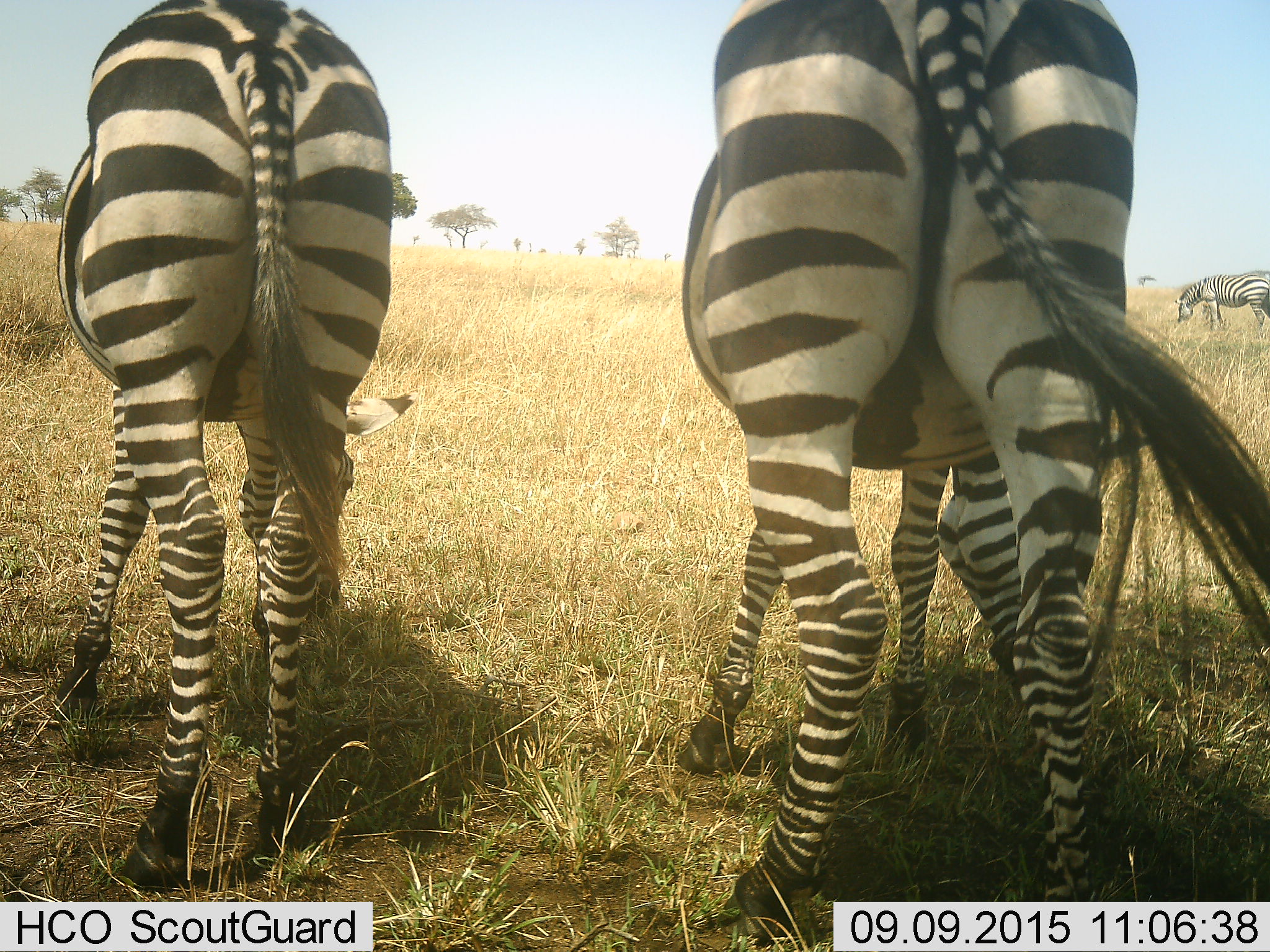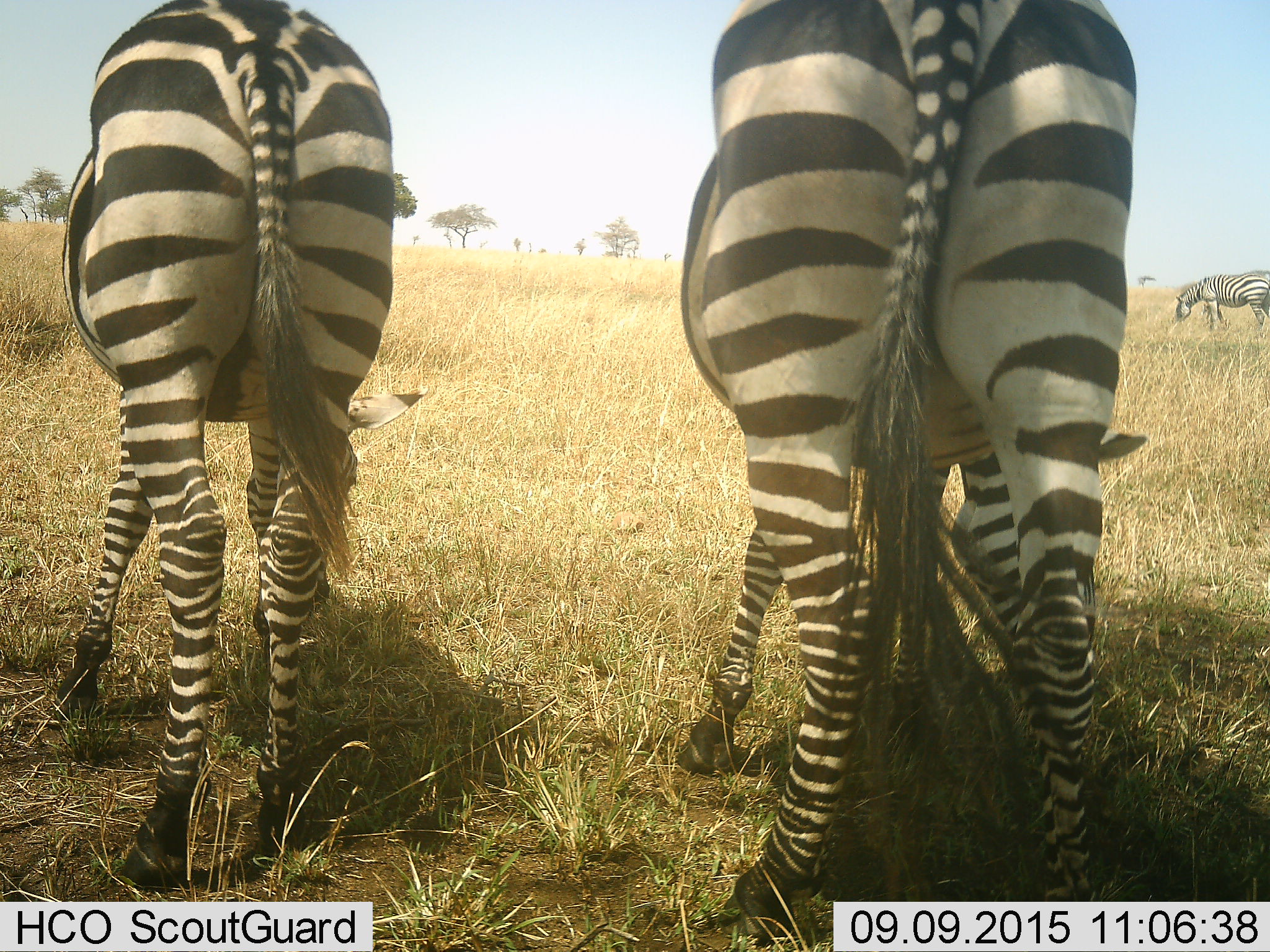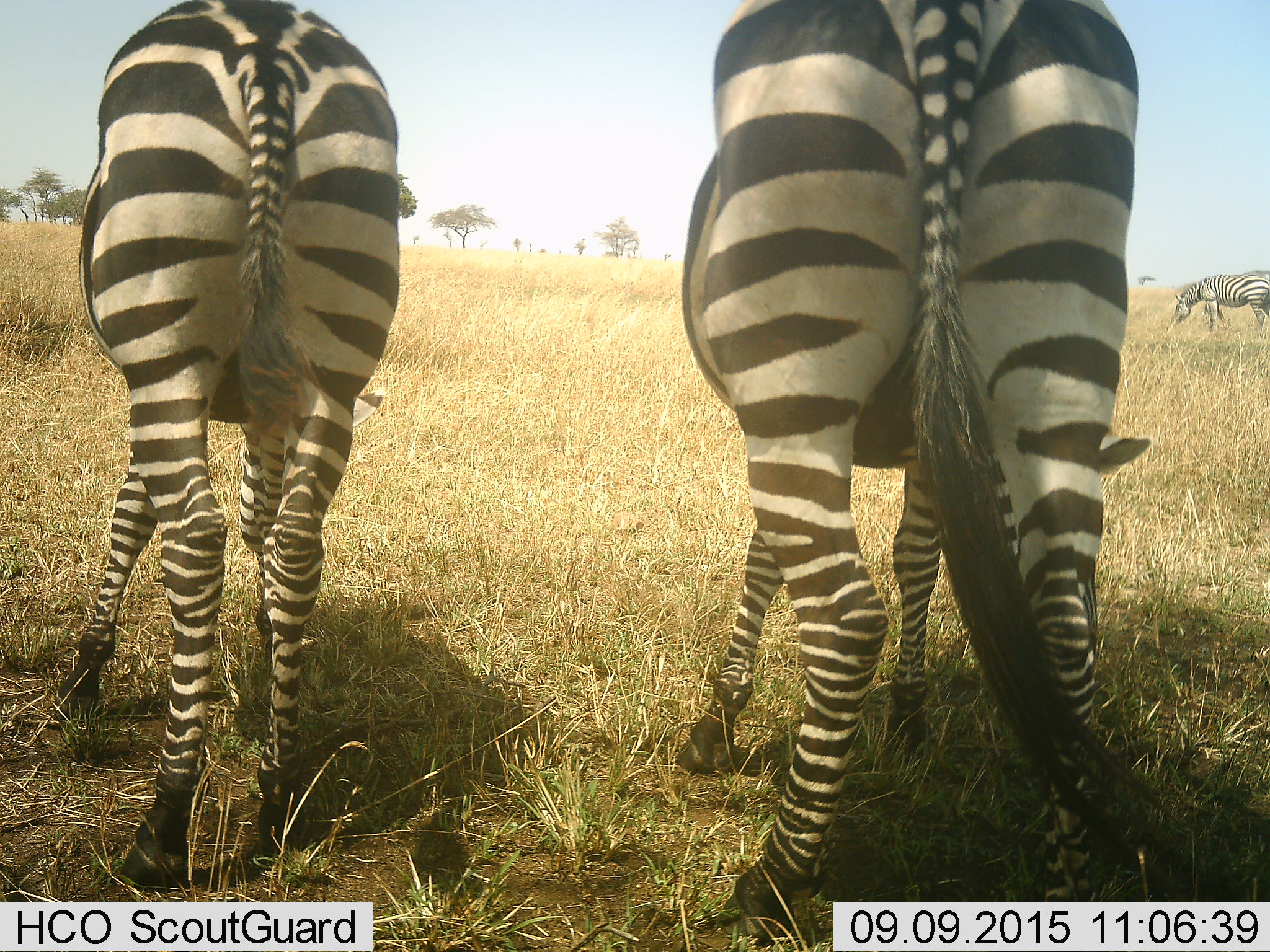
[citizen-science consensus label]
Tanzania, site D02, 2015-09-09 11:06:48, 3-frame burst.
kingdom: Animalia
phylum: Chordata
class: Mammalia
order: Perissodactyla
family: Equidae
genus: Equus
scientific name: Equus quagga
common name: plains zebra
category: zebra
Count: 3.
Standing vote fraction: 44%.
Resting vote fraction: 0%.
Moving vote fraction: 0%.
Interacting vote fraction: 0%.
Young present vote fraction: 12%.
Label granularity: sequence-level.